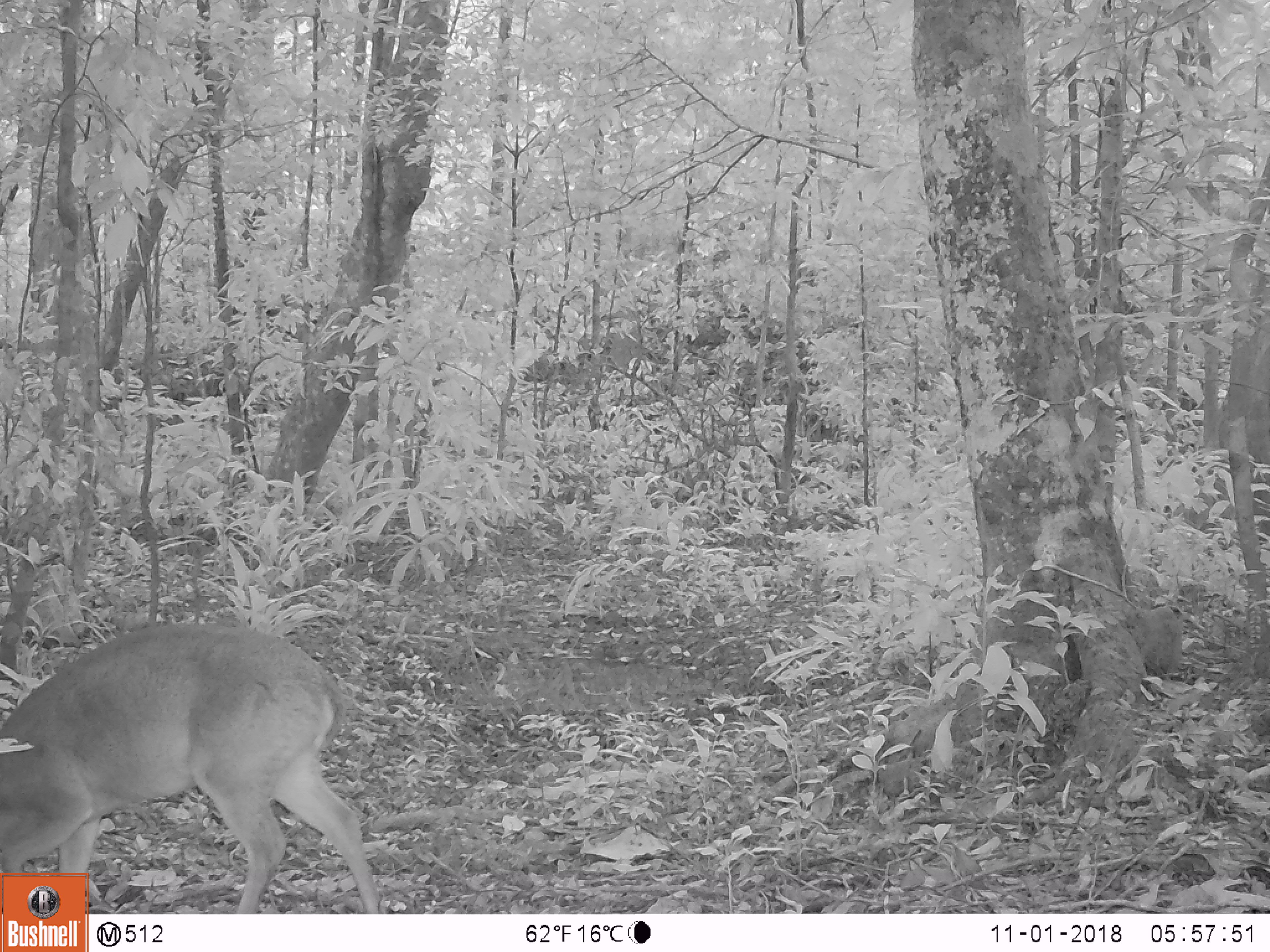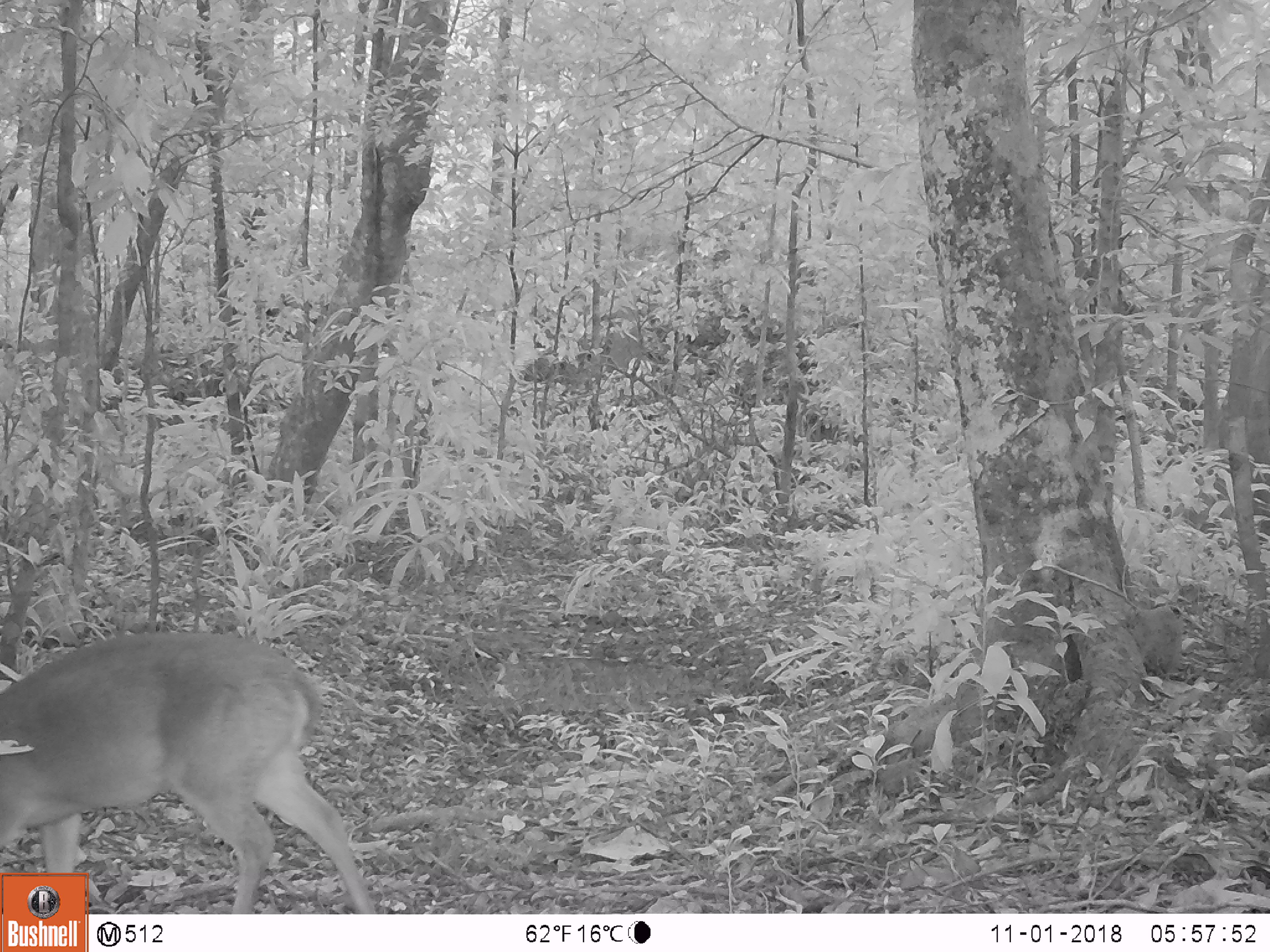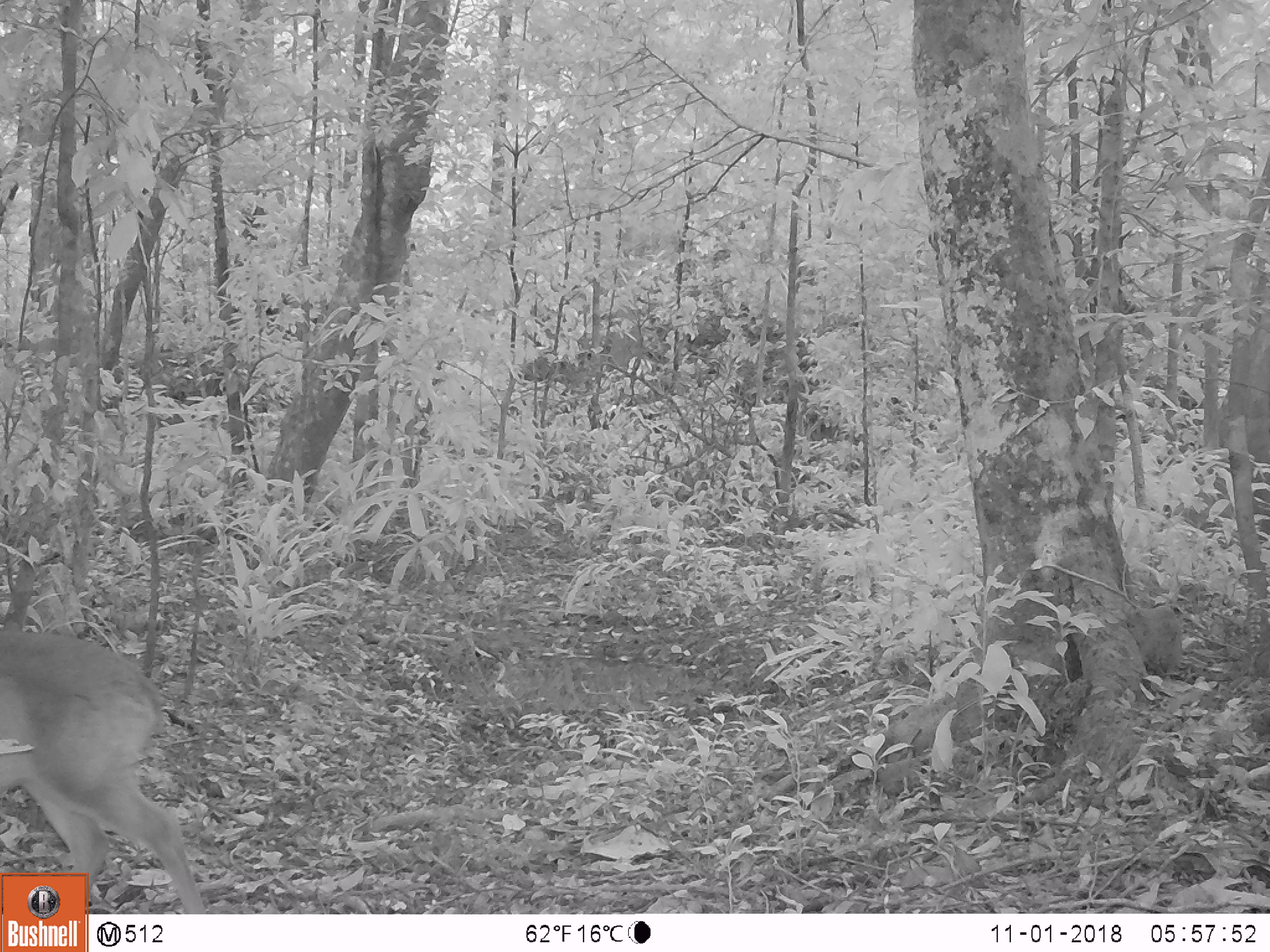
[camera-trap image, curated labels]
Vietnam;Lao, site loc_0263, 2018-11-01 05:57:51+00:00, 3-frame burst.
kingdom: Animalia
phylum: Chordata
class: Mammalia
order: Artiodactyla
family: Cervidae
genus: Muntiacus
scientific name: Muntiacus vuquangensis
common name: large-antlered muntjac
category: large antlered muntjac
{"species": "large antlered muntjac (large-antlered muntjac) (Muntiacus vuquangensis)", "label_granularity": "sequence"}